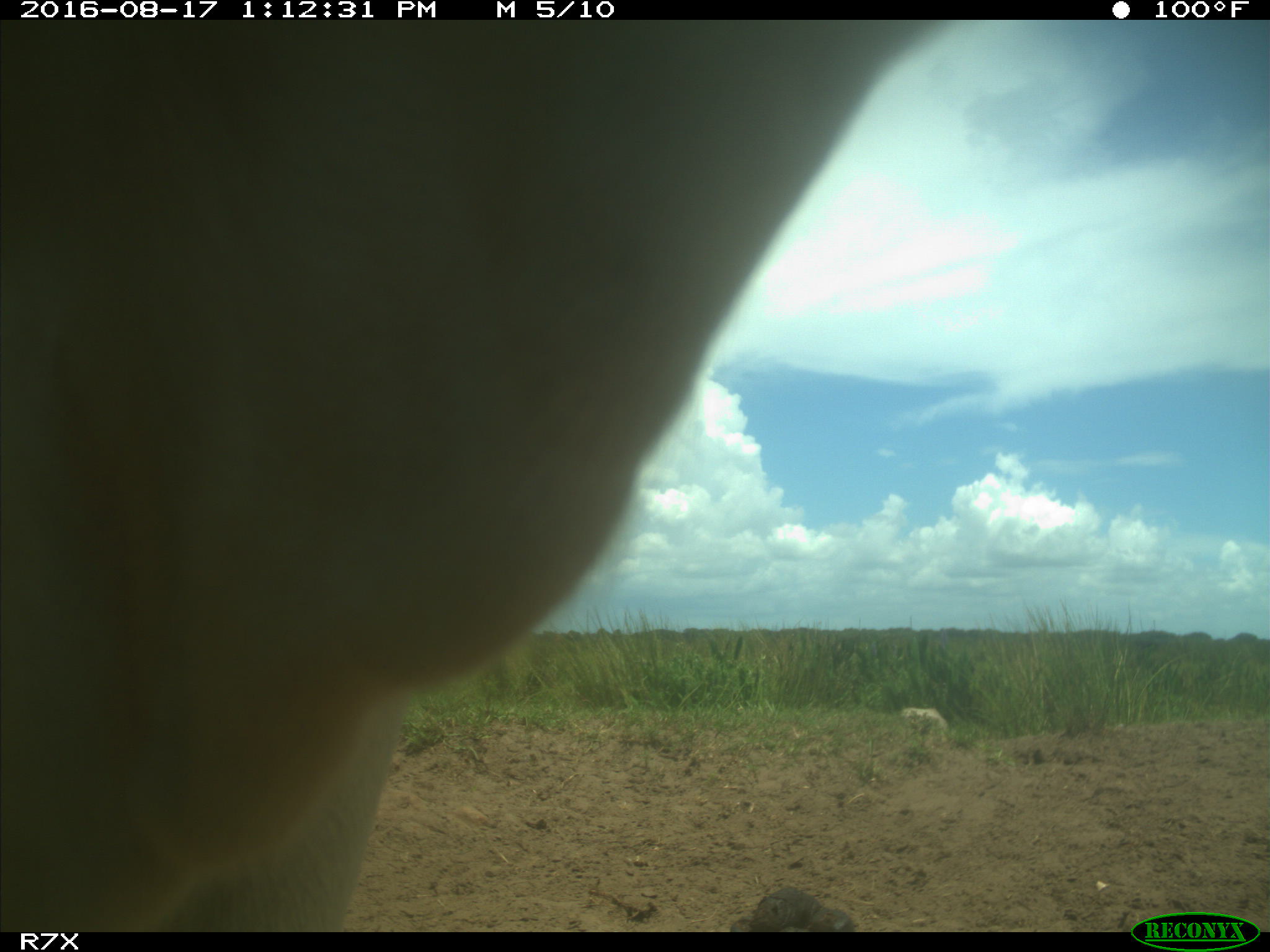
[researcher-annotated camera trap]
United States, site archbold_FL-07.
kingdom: Animalia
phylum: Chordata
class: Mammalia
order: Artiodactyla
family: Bovidae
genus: Bos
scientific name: Bos taurus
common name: domestic cow